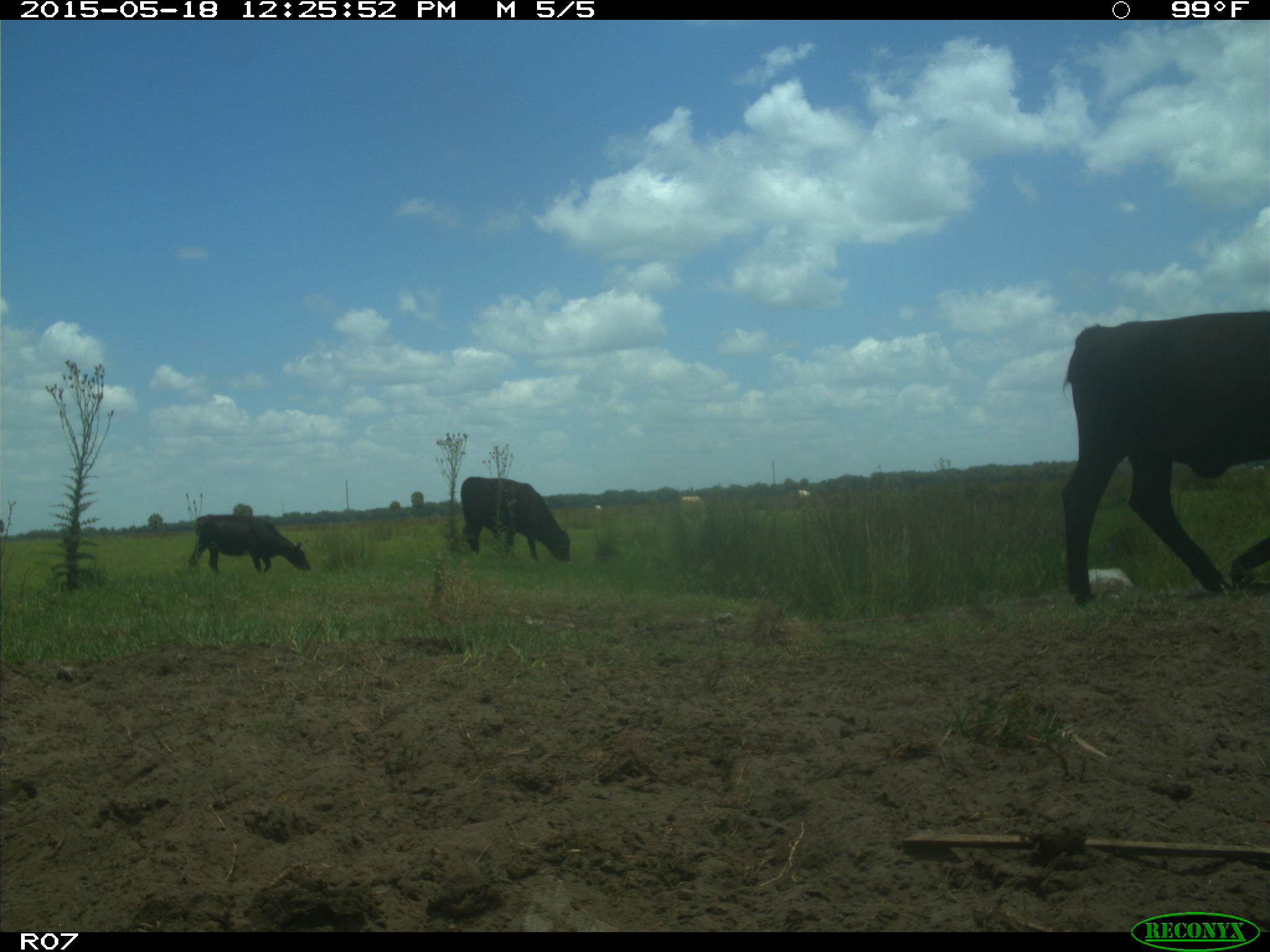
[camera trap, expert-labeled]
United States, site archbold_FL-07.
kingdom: Animalia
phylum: Chordata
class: Mammalia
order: Artiodactyla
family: Bovidae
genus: Bos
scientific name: Bos taurus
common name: domestic cow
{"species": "Bos taurus (domestic cow)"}